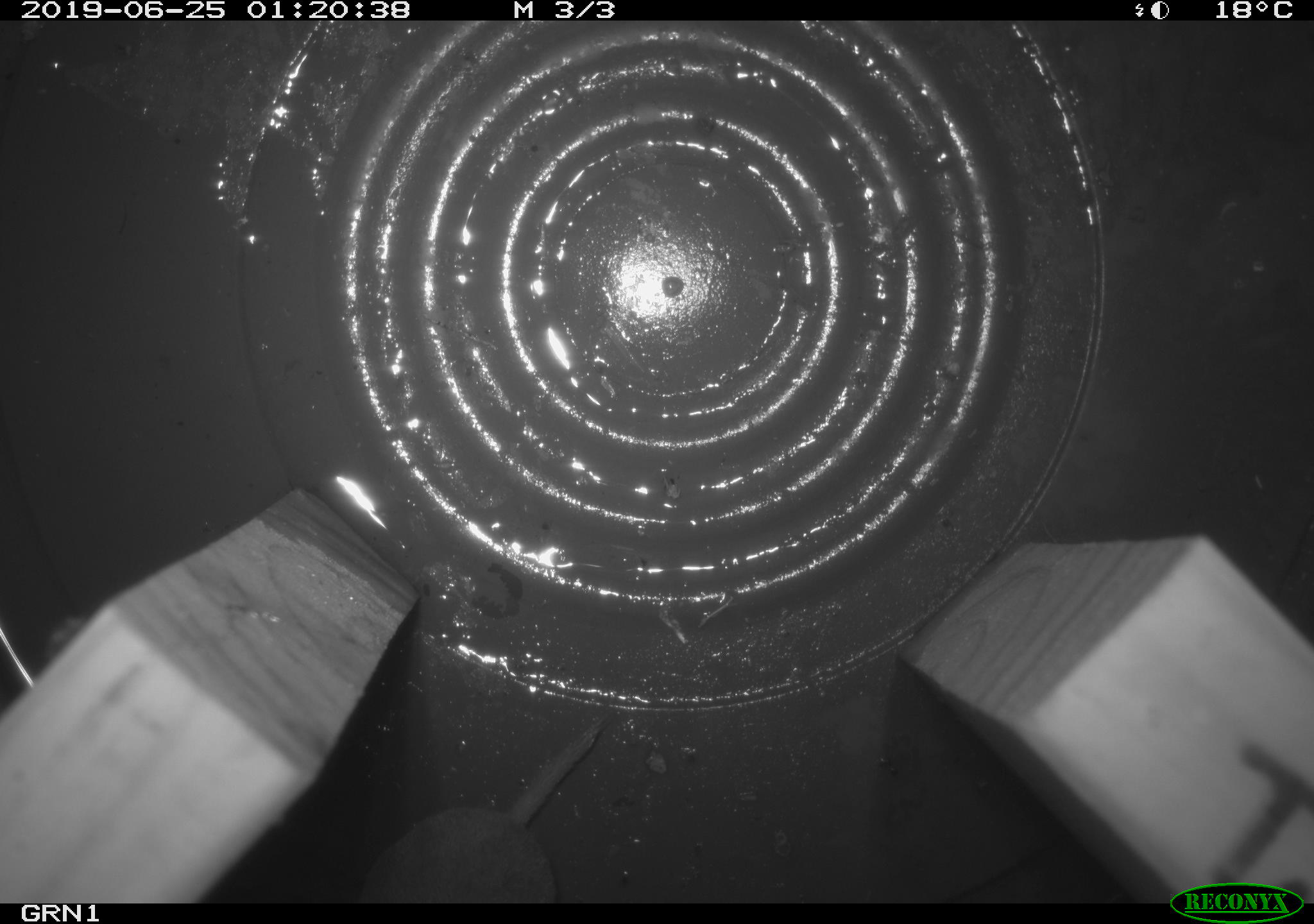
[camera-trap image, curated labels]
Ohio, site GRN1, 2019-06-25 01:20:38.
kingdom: Animalia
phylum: Chordata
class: Mammalia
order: Eulipotyphla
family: Soricidae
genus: Blarina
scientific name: Blarina brevicauda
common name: northern short-tailed shrew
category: n. short-tailed shrew